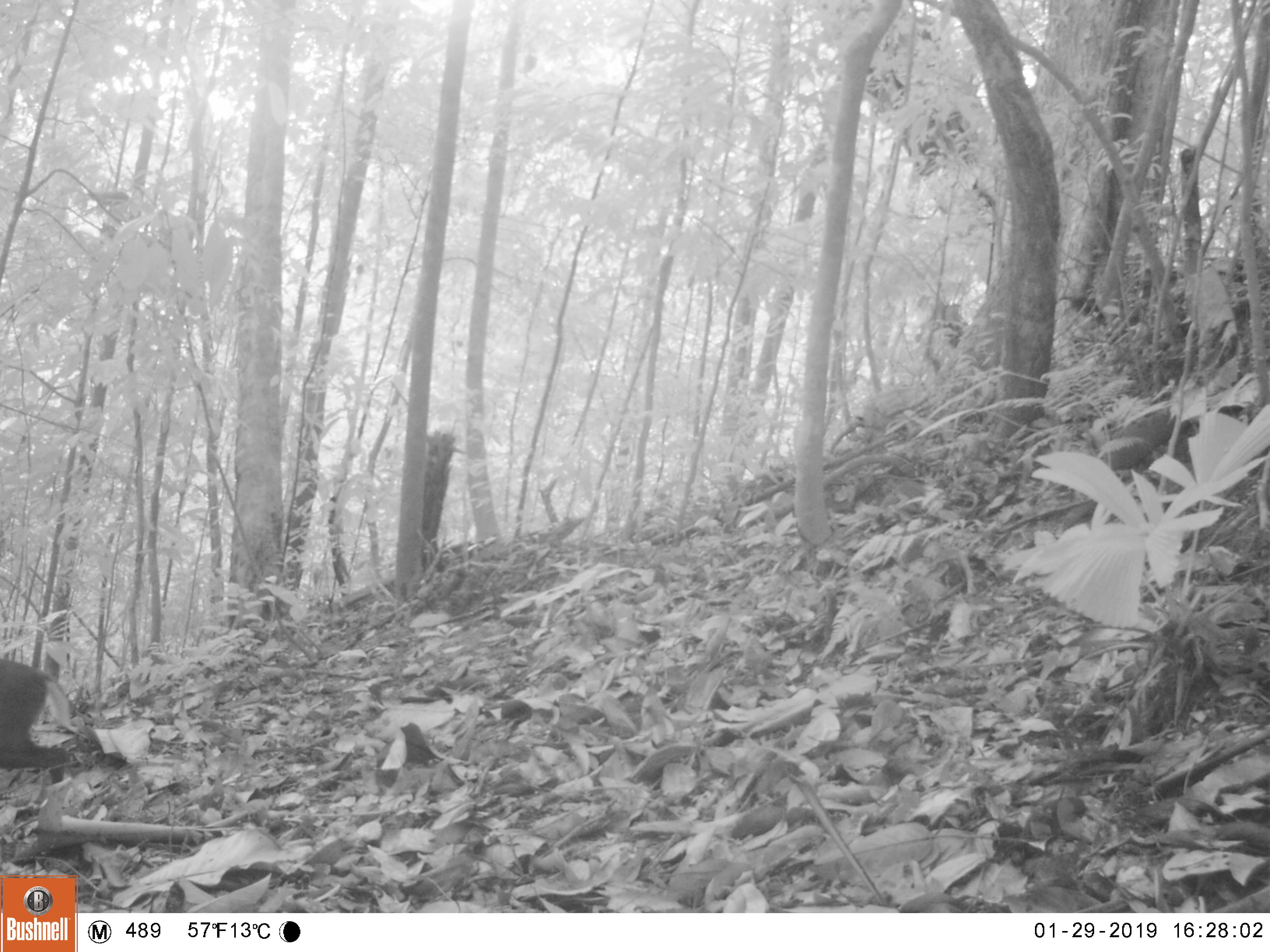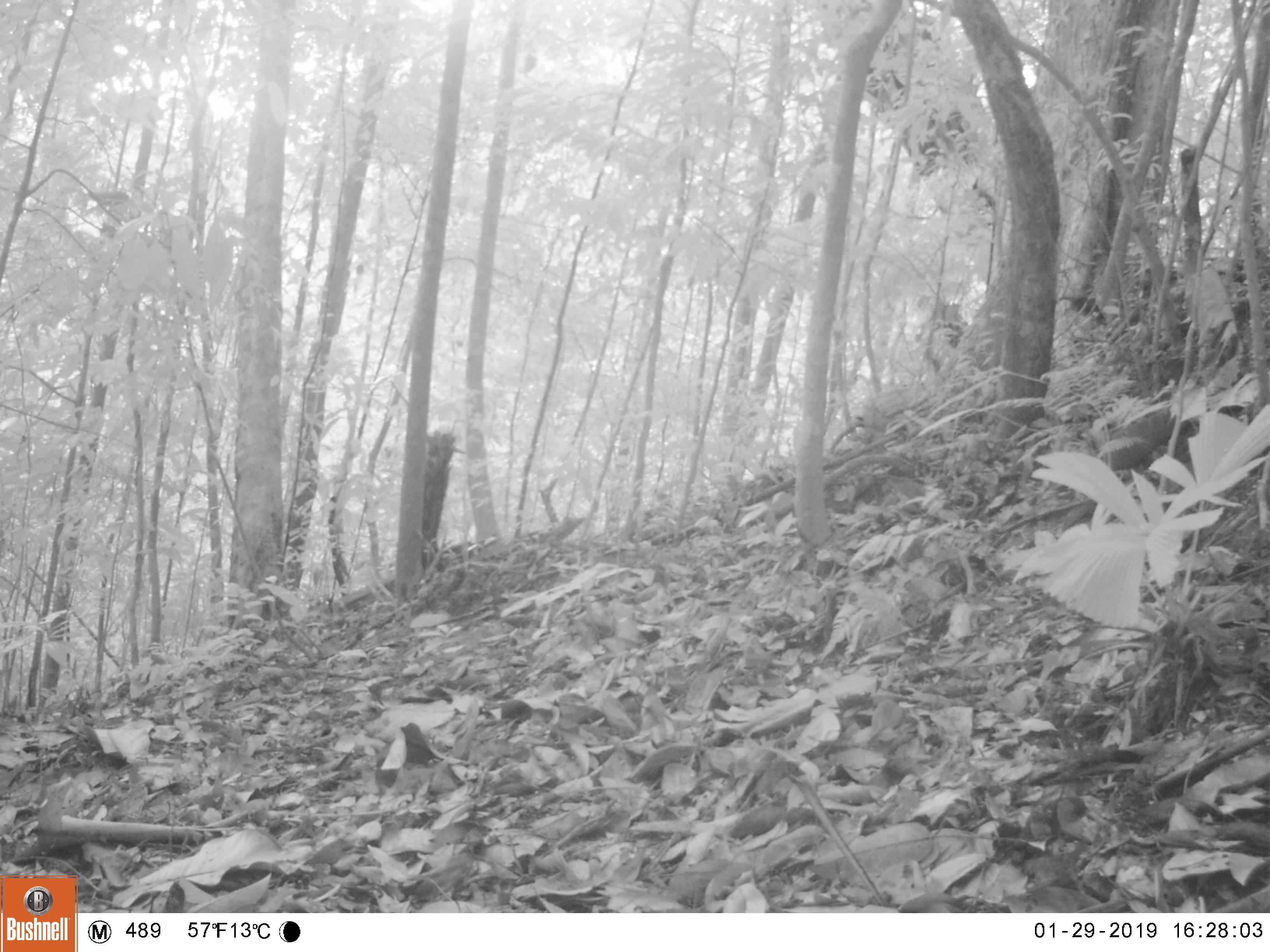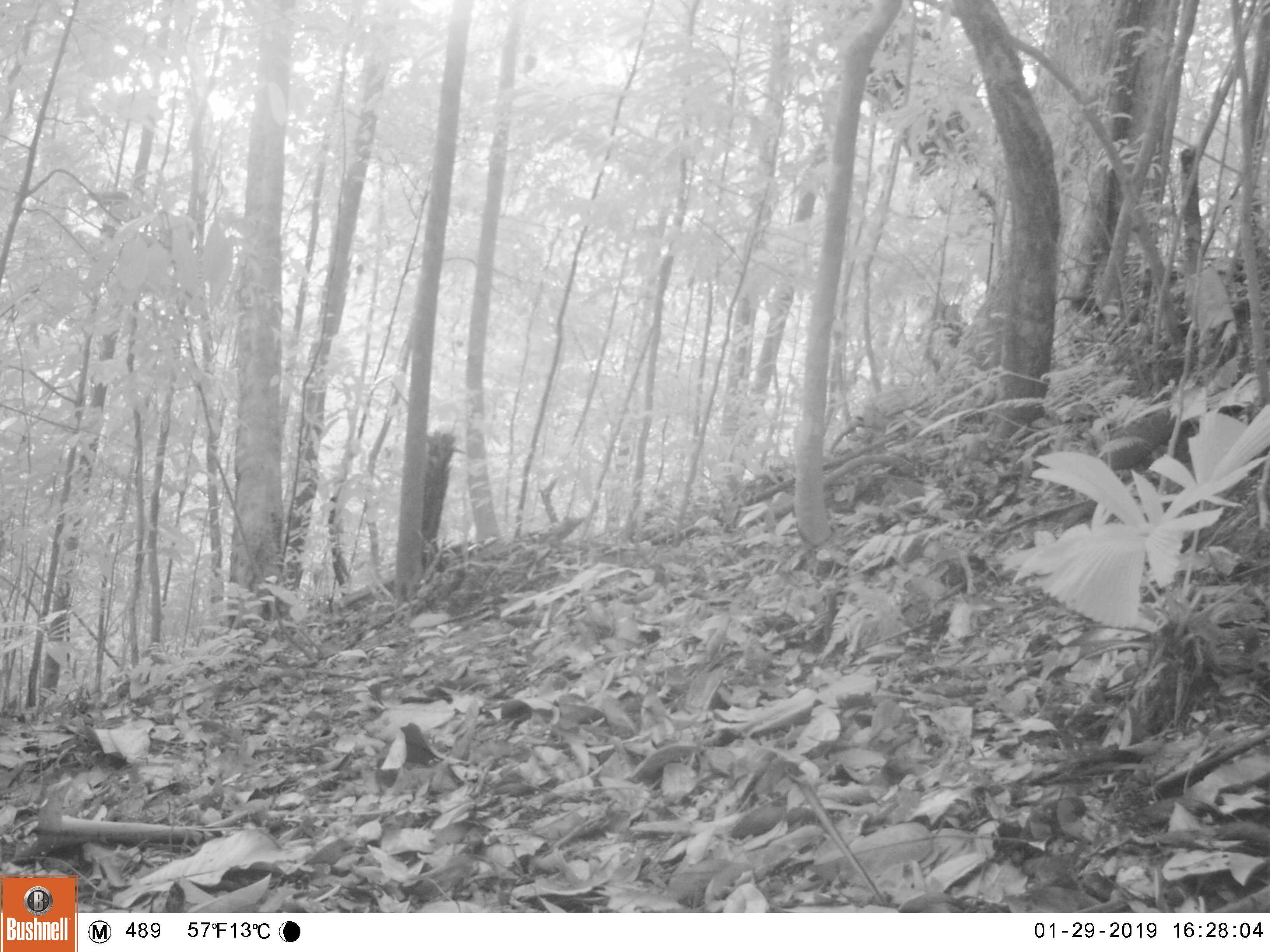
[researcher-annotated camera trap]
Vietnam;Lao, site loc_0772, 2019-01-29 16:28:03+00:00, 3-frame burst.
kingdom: Animalia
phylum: Chordata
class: Mammalia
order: Artiodactyla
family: Cervidae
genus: Muntiacus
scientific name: Muntiacus rooseveltorum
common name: roosevelt's muntjac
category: roosevelts muntjac group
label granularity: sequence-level